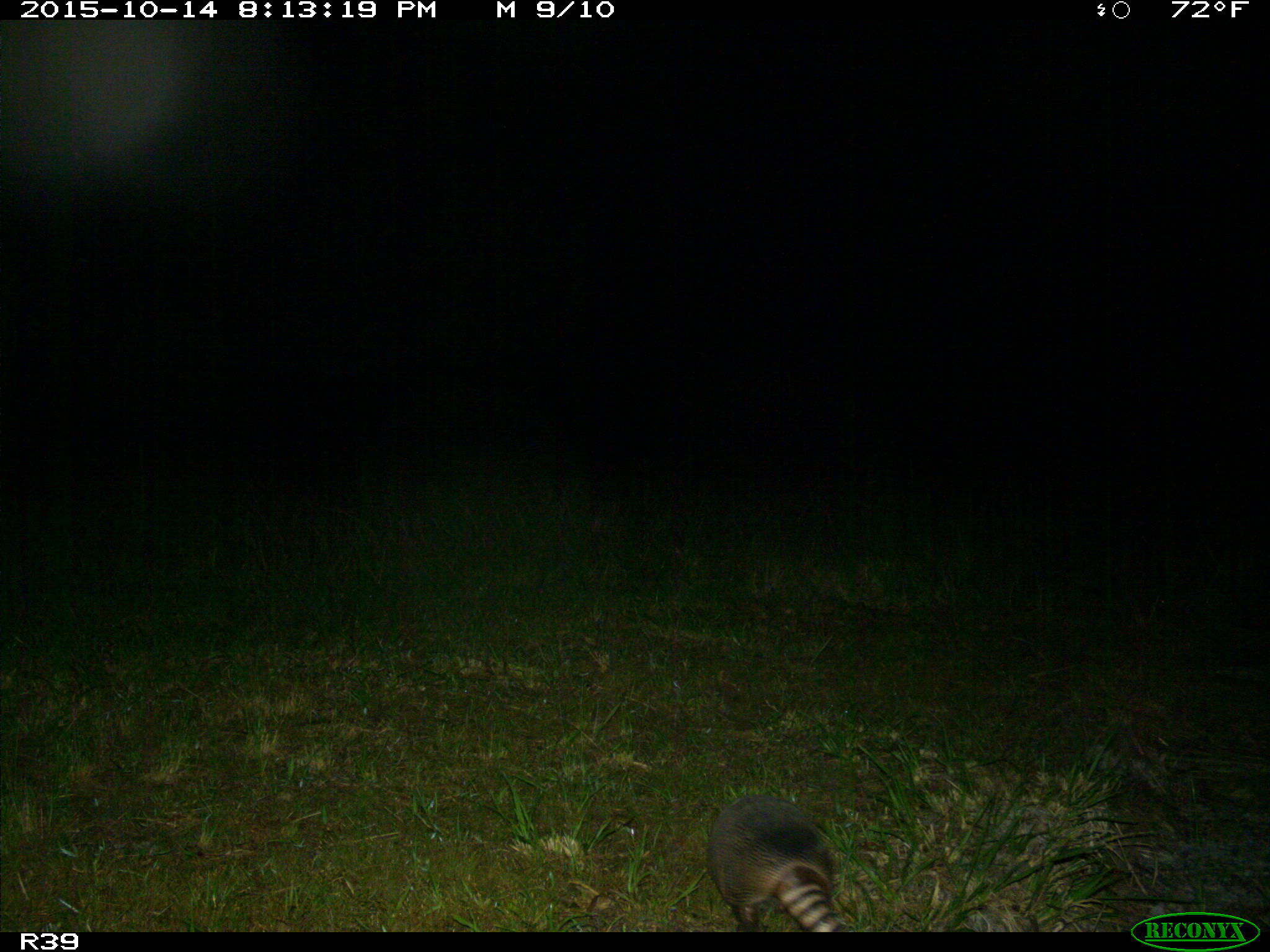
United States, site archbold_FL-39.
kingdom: Animalia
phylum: Chordata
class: Mammalia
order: Cingulata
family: Dasypodidae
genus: Dasypus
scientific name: Dasypus novemcinctus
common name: nine-banded armadillo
Dasypus novemcinctus (nine-banded armadillo).